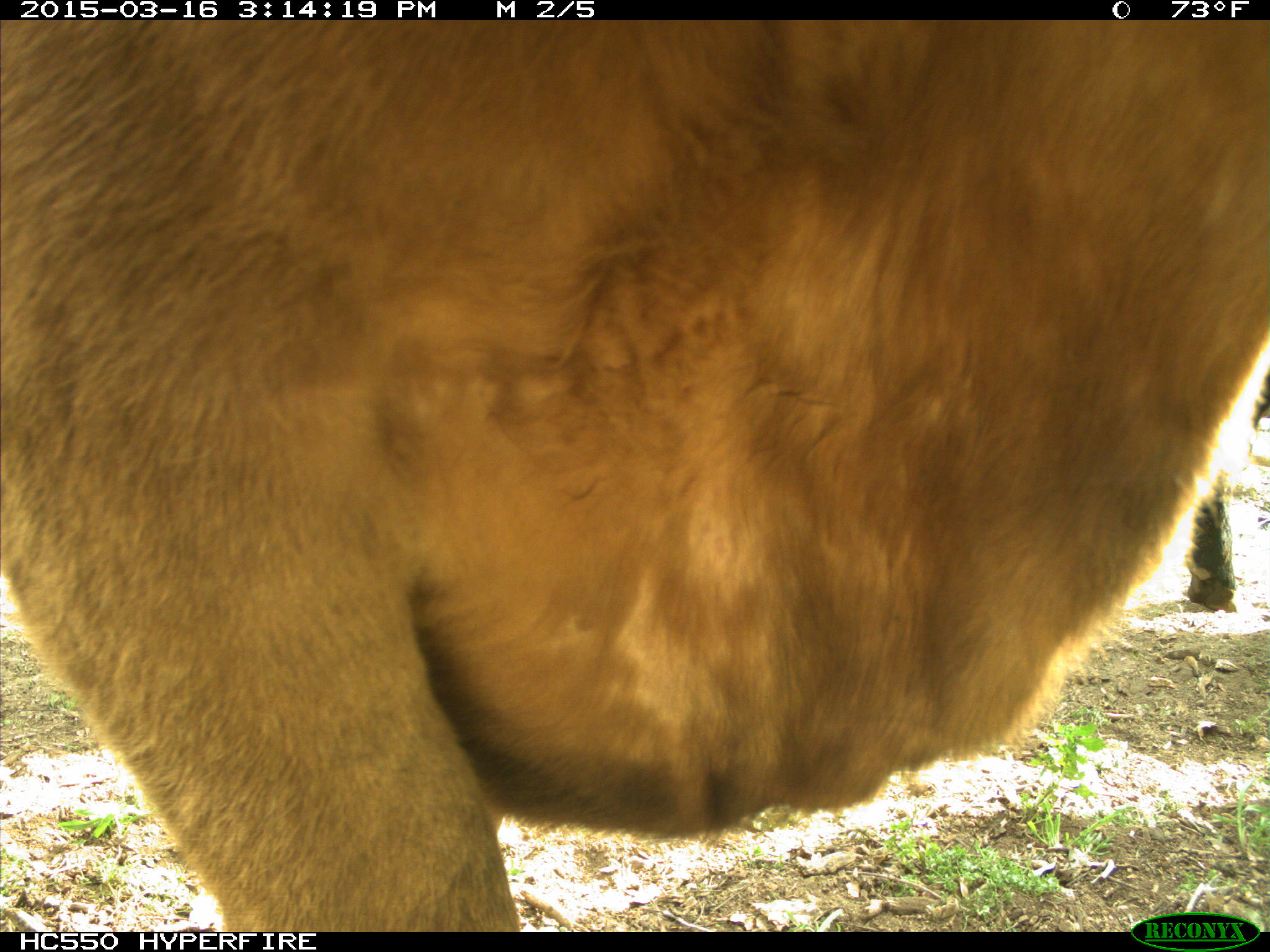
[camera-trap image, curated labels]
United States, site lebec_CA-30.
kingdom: Animalia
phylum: Chordata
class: Mammalia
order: Artiodactyla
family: Bovidae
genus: Bos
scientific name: Bos taurus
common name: domestic cow